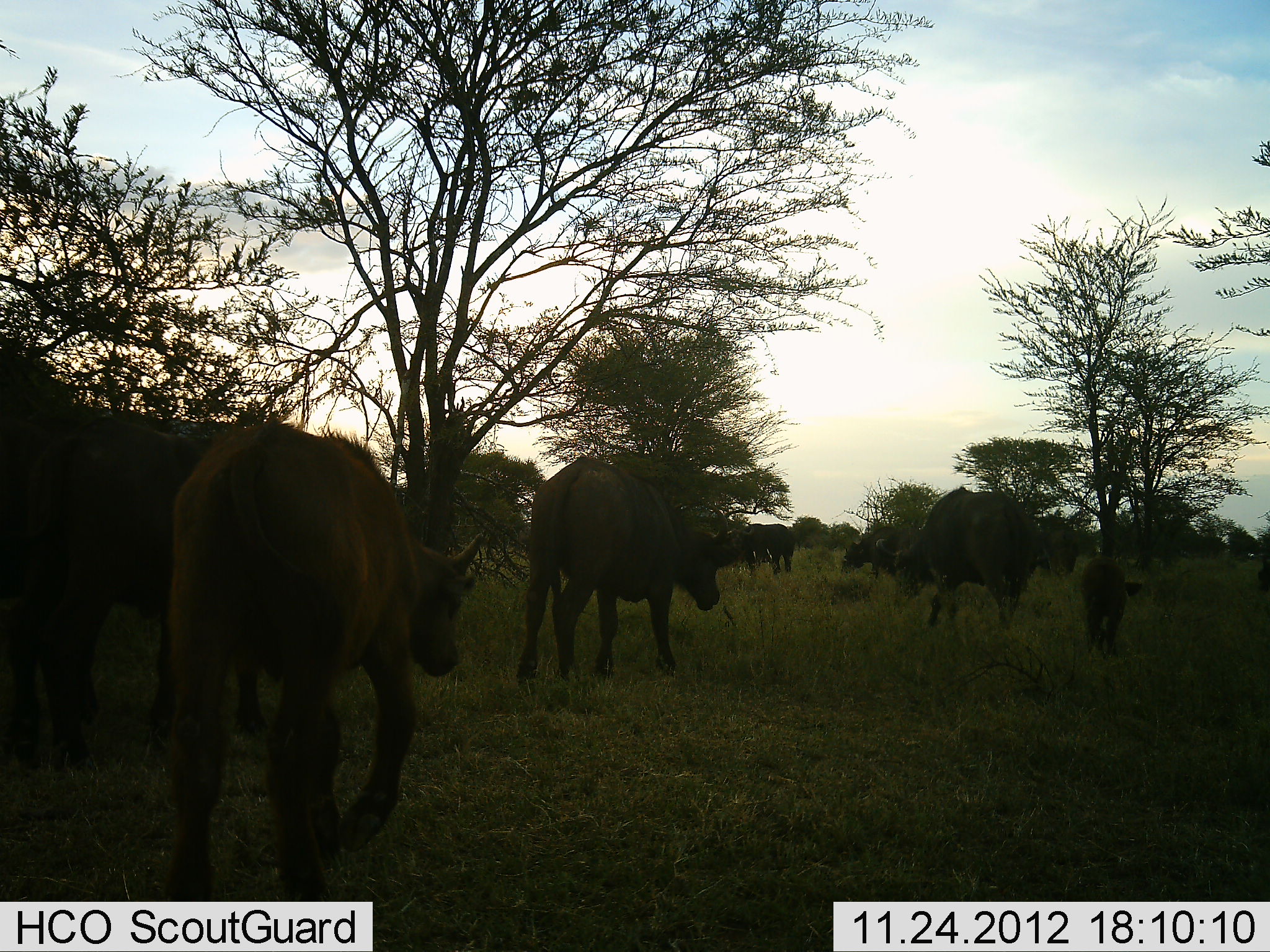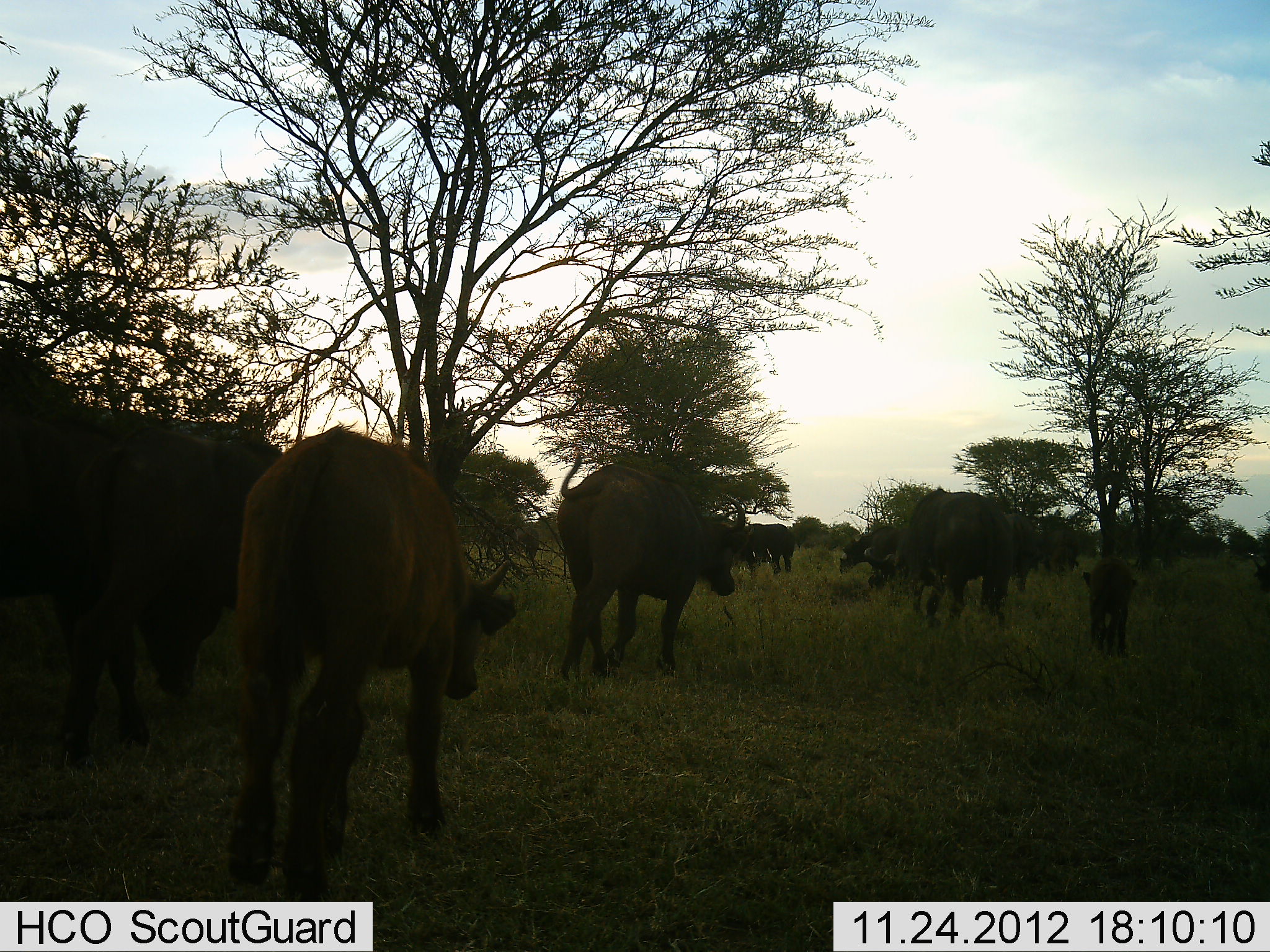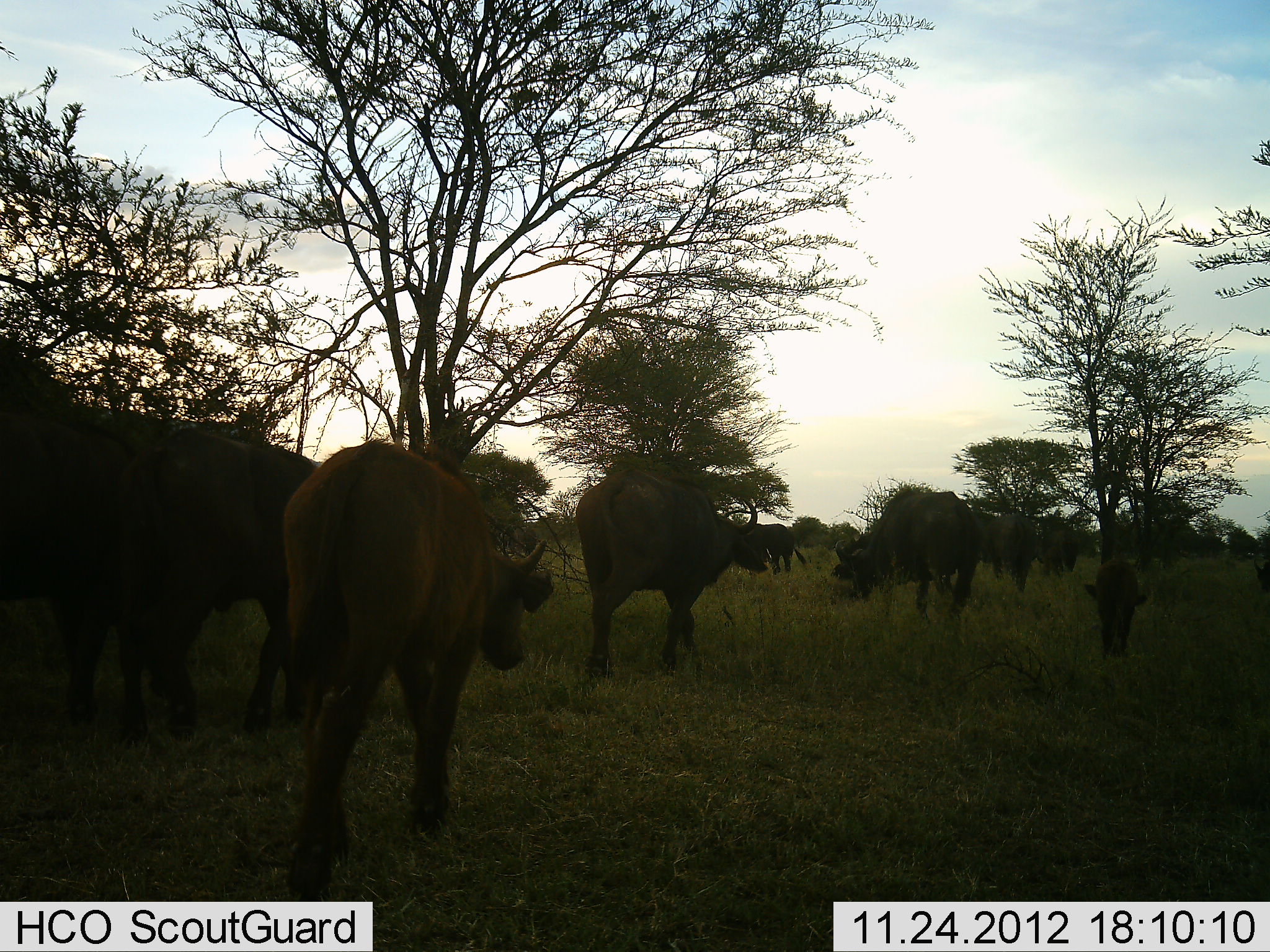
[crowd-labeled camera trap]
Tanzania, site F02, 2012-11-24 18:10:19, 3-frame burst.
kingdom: Animalia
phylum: Chordata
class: Mammalia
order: Artiodactyla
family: Bovidae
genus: Syncerus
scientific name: Syncerus caffer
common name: cape buffalo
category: buffalo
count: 9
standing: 20%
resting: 0%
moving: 97%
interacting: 0%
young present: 87%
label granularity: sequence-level